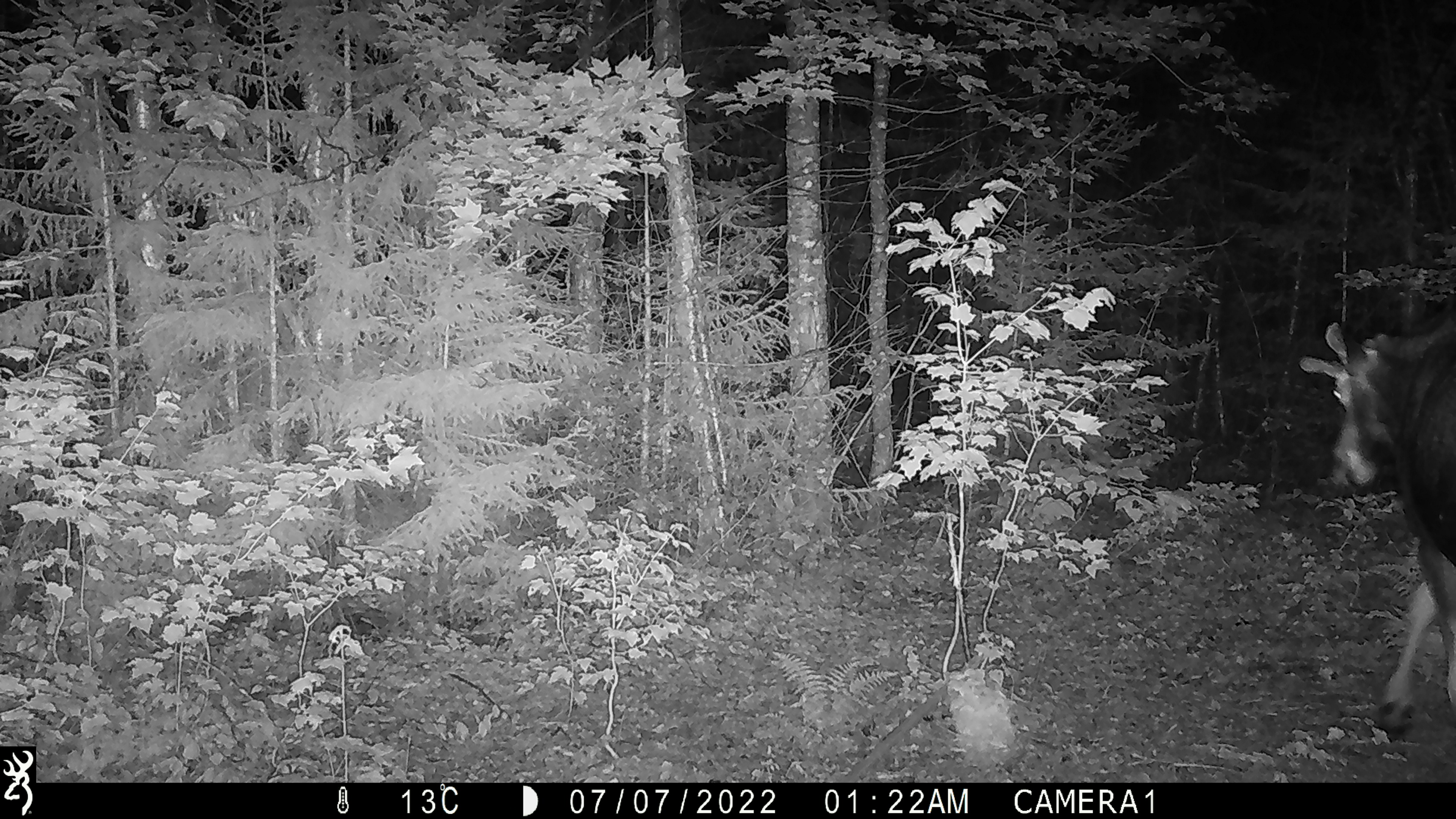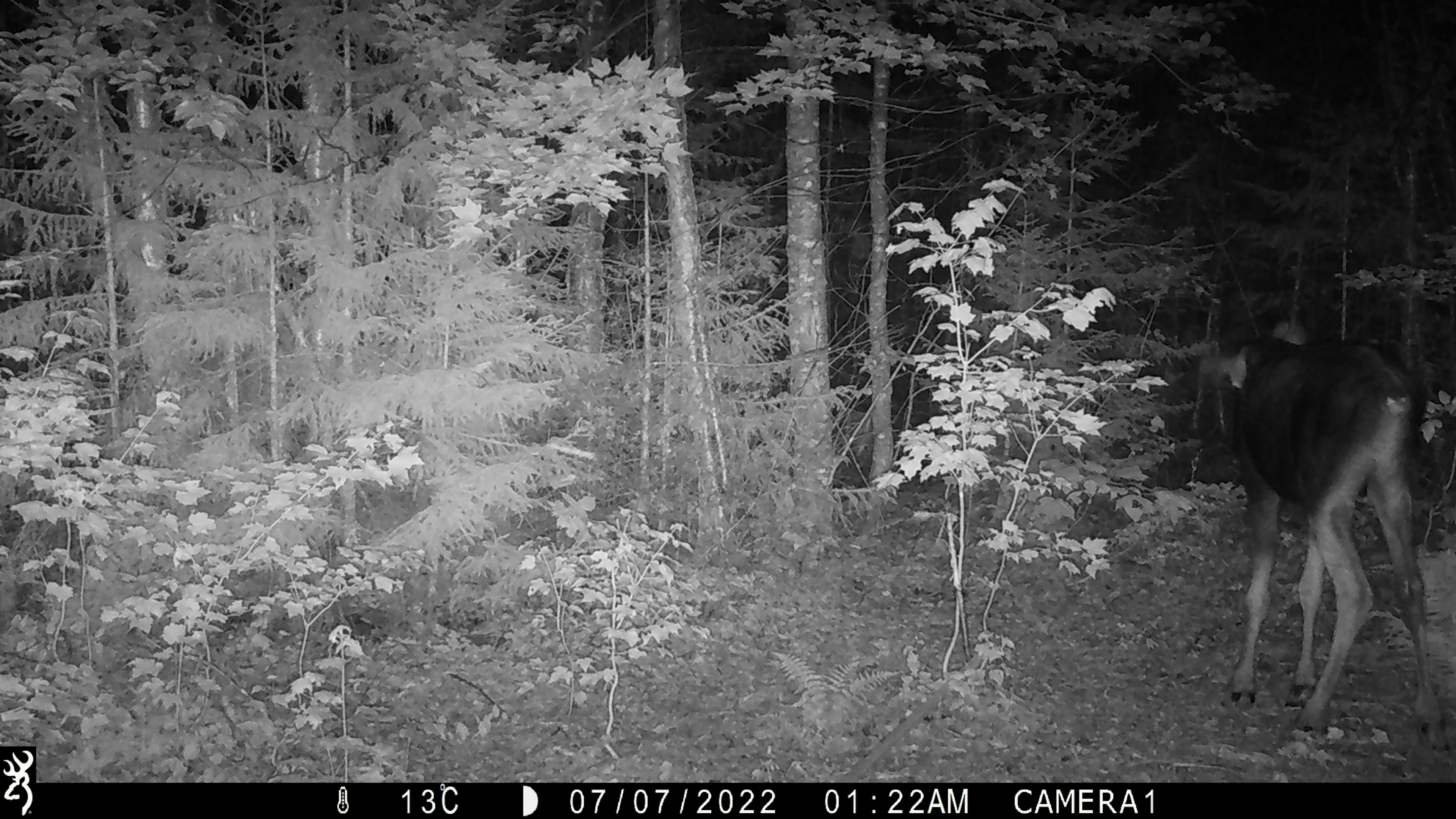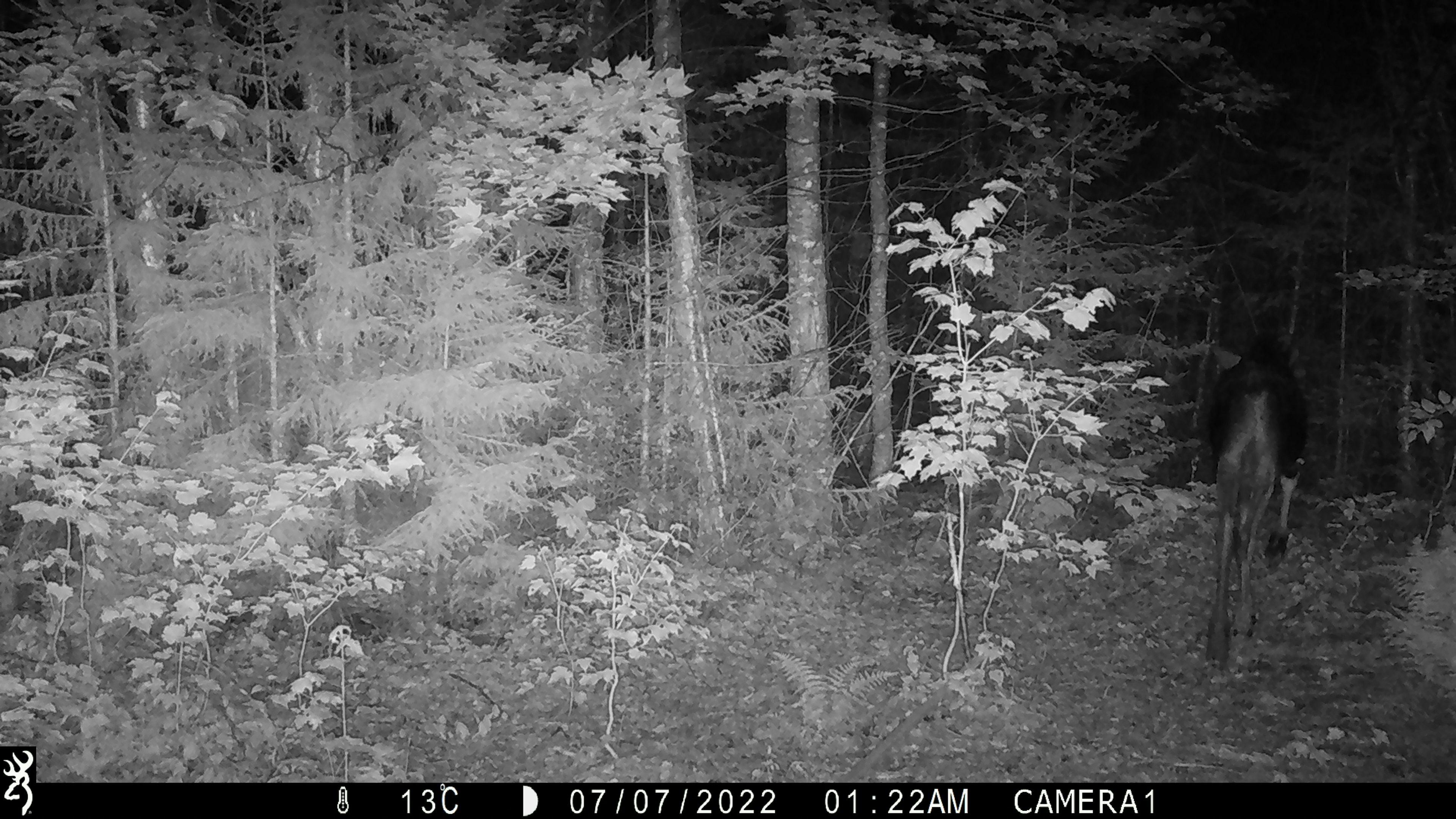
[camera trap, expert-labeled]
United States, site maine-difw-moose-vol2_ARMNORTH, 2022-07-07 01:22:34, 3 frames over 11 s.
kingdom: Animalia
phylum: Chordata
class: Mammalia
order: Artiodactyla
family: Cervidae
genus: Alces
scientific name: Alces alces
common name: moose